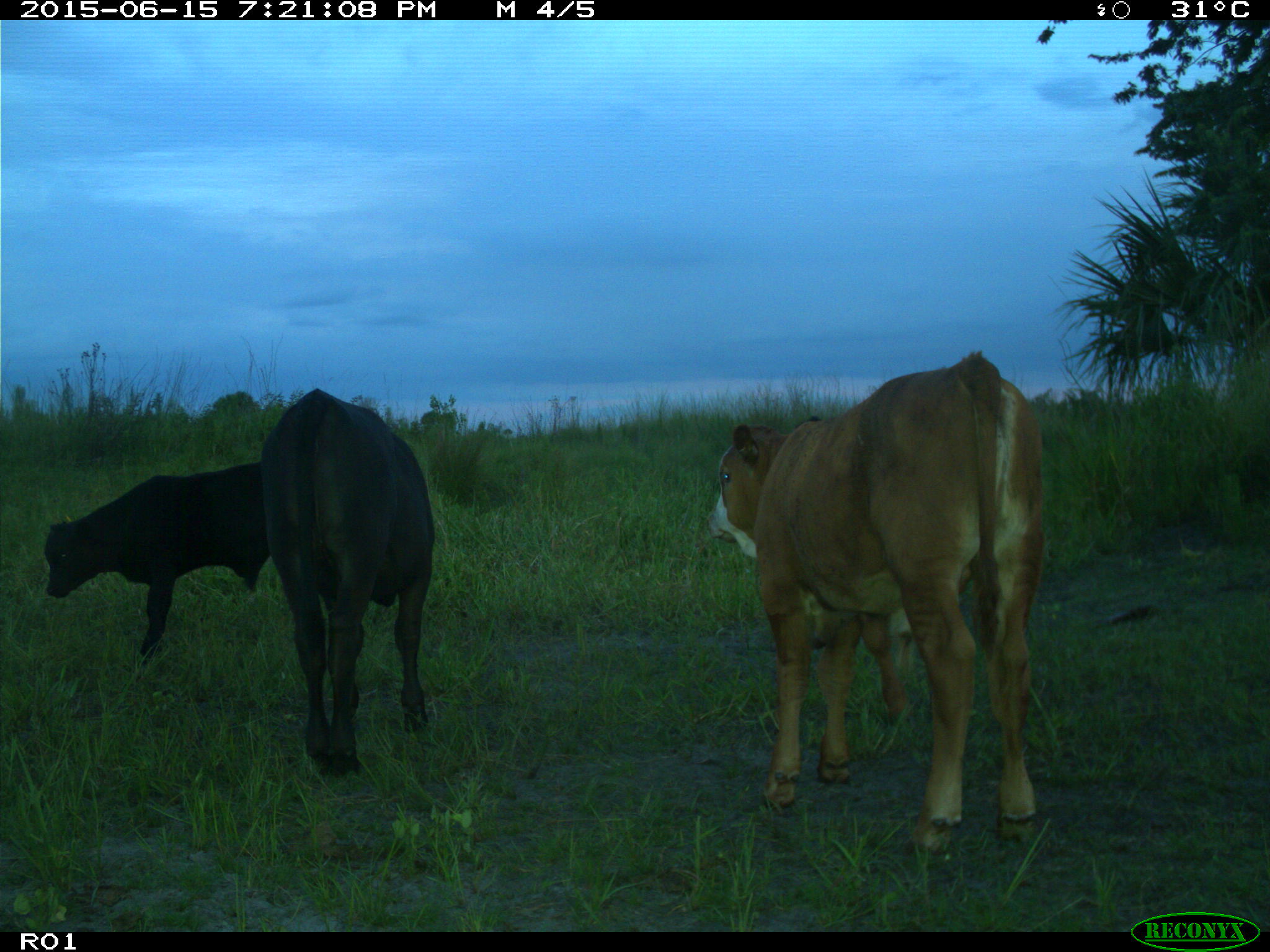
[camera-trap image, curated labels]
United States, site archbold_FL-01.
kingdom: Animalia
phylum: Chordata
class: Mammalia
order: Artiodactyla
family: Bovidae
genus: Bos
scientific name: Bos taurus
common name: domestic cow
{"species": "Bos taurus (domestic cow)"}